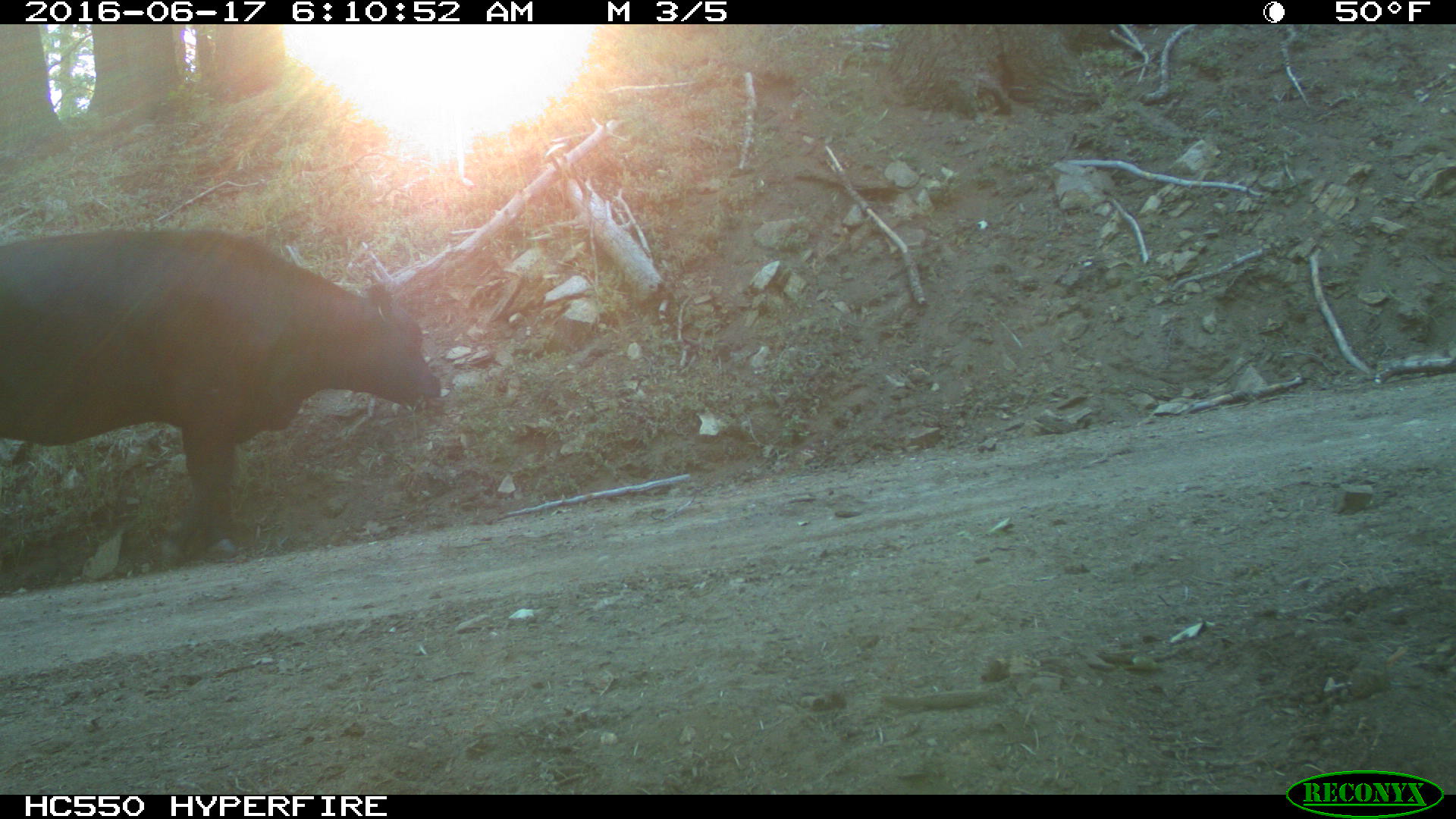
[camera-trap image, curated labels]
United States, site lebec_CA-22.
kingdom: Animalia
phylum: Chordata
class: Mammalia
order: Artiodactyla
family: Bovidae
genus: Bos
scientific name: Bos taurus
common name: domestic cow